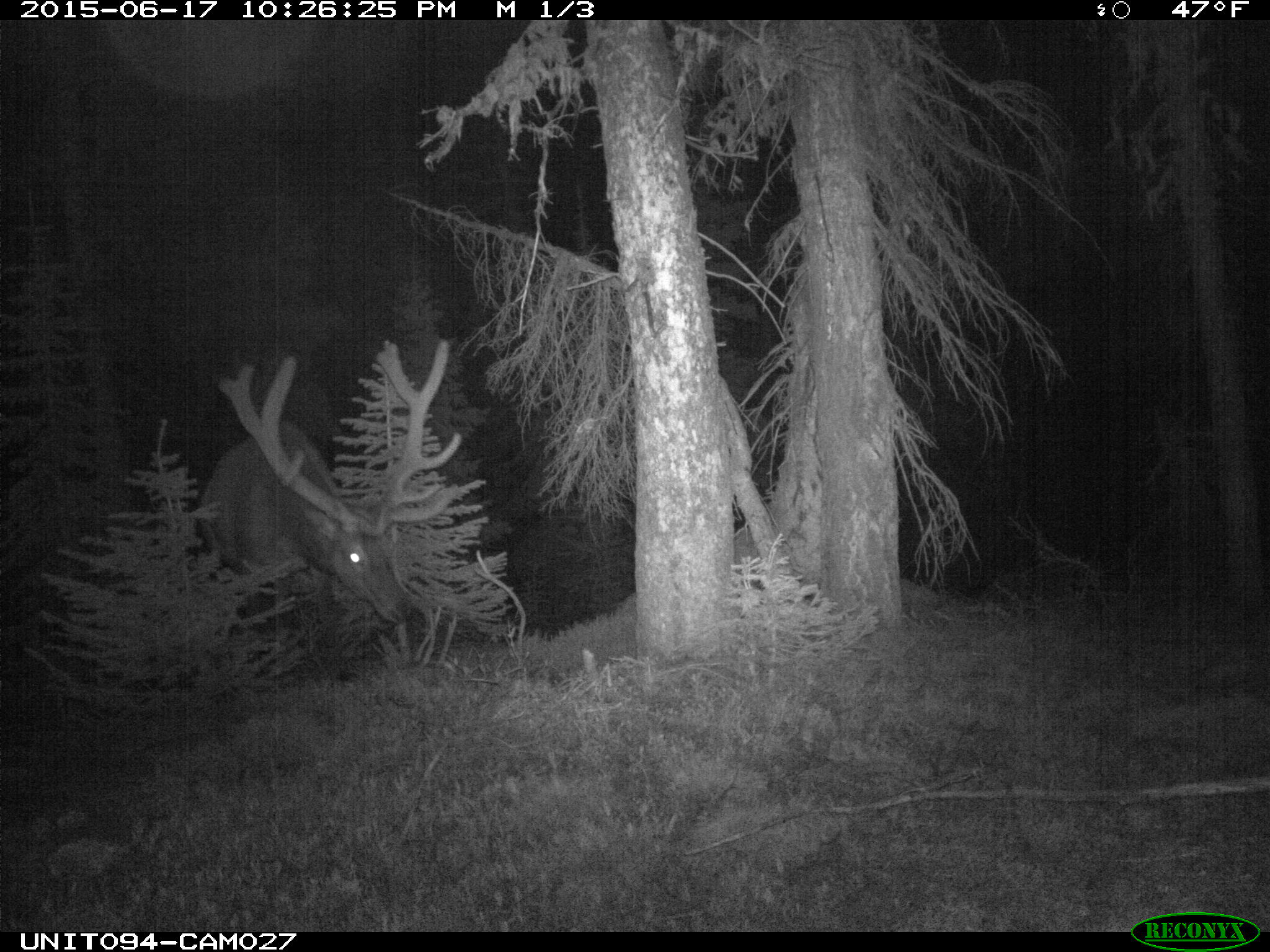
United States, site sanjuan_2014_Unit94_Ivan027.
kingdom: Animalia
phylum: Chordata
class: Mammalia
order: Artiodactyla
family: Cervidae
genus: Cervus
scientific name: Cervus elaphus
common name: red deer